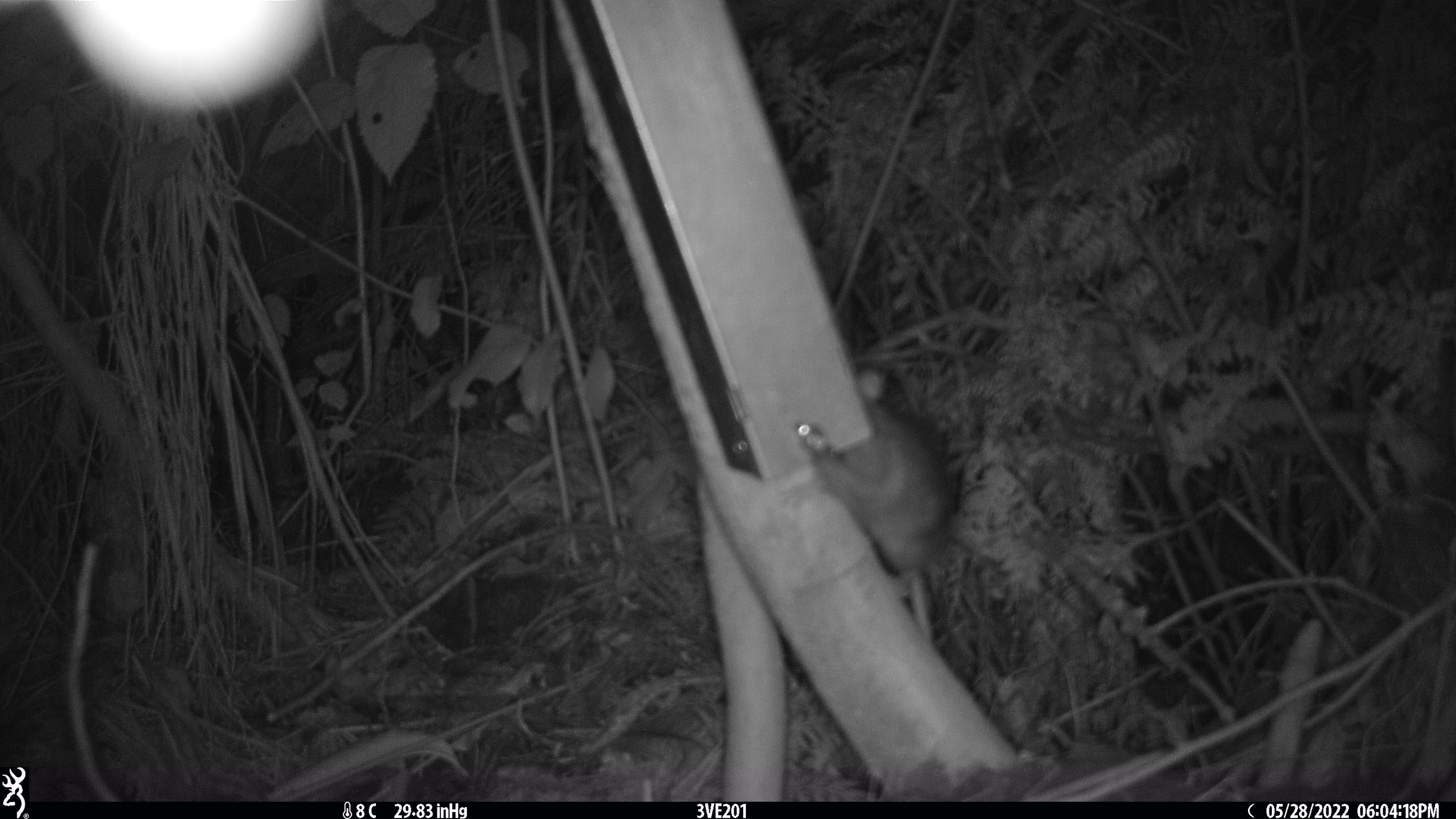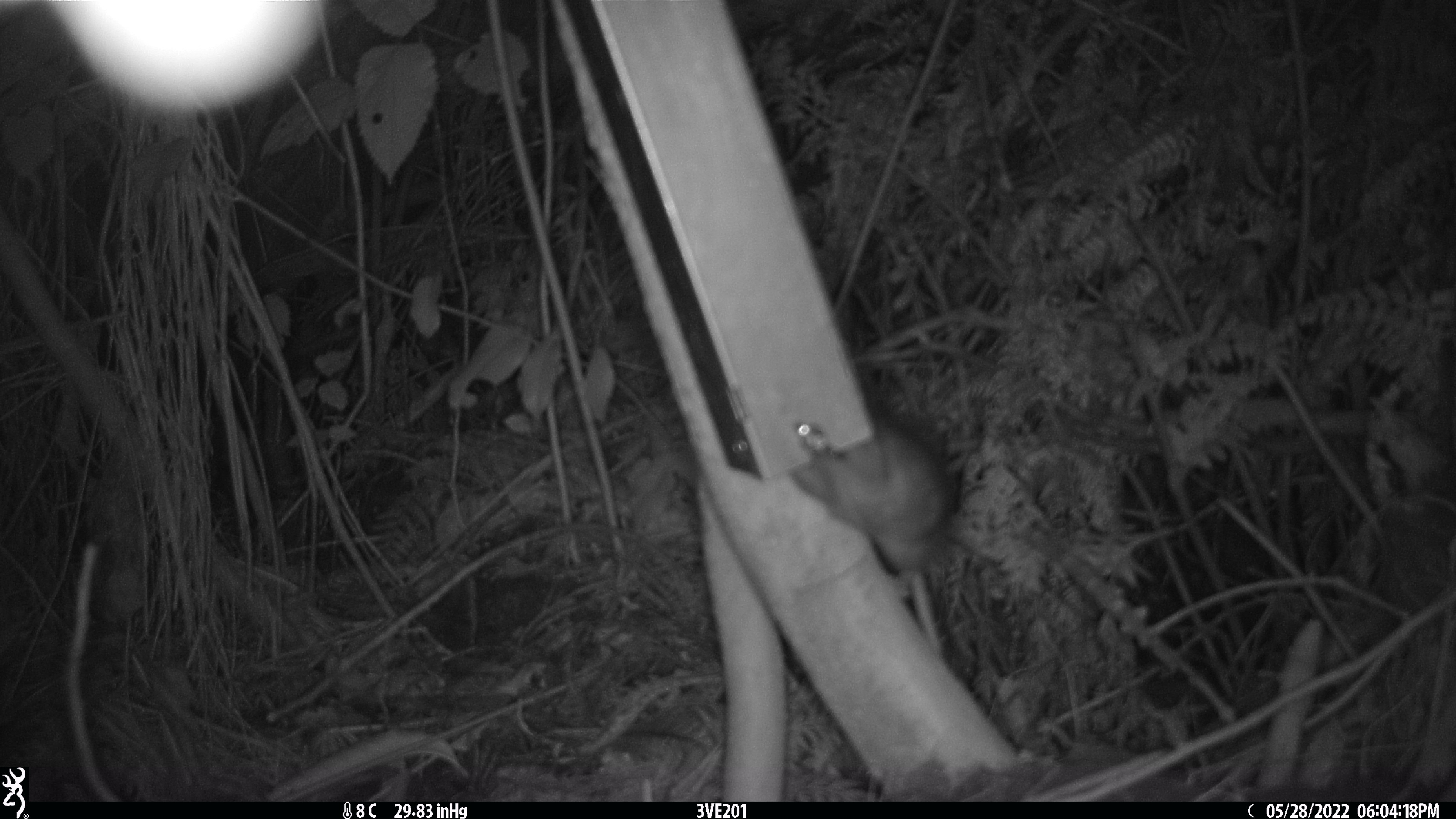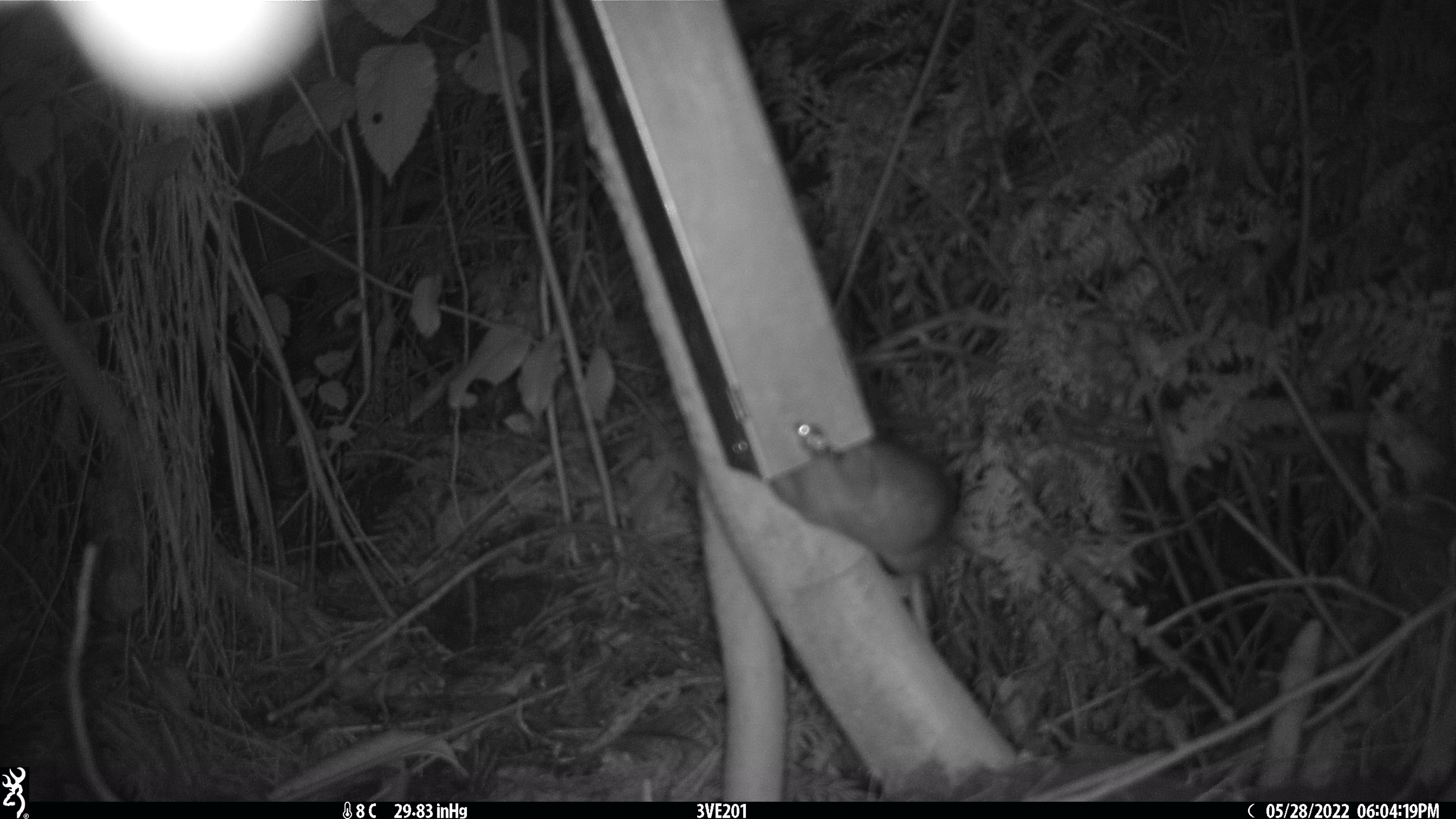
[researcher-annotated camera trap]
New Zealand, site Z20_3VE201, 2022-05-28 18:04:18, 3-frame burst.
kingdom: Animalia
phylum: Chordata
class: Mammalia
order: Rodentia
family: Muridae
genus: Rattus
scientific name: Rattus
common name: rat